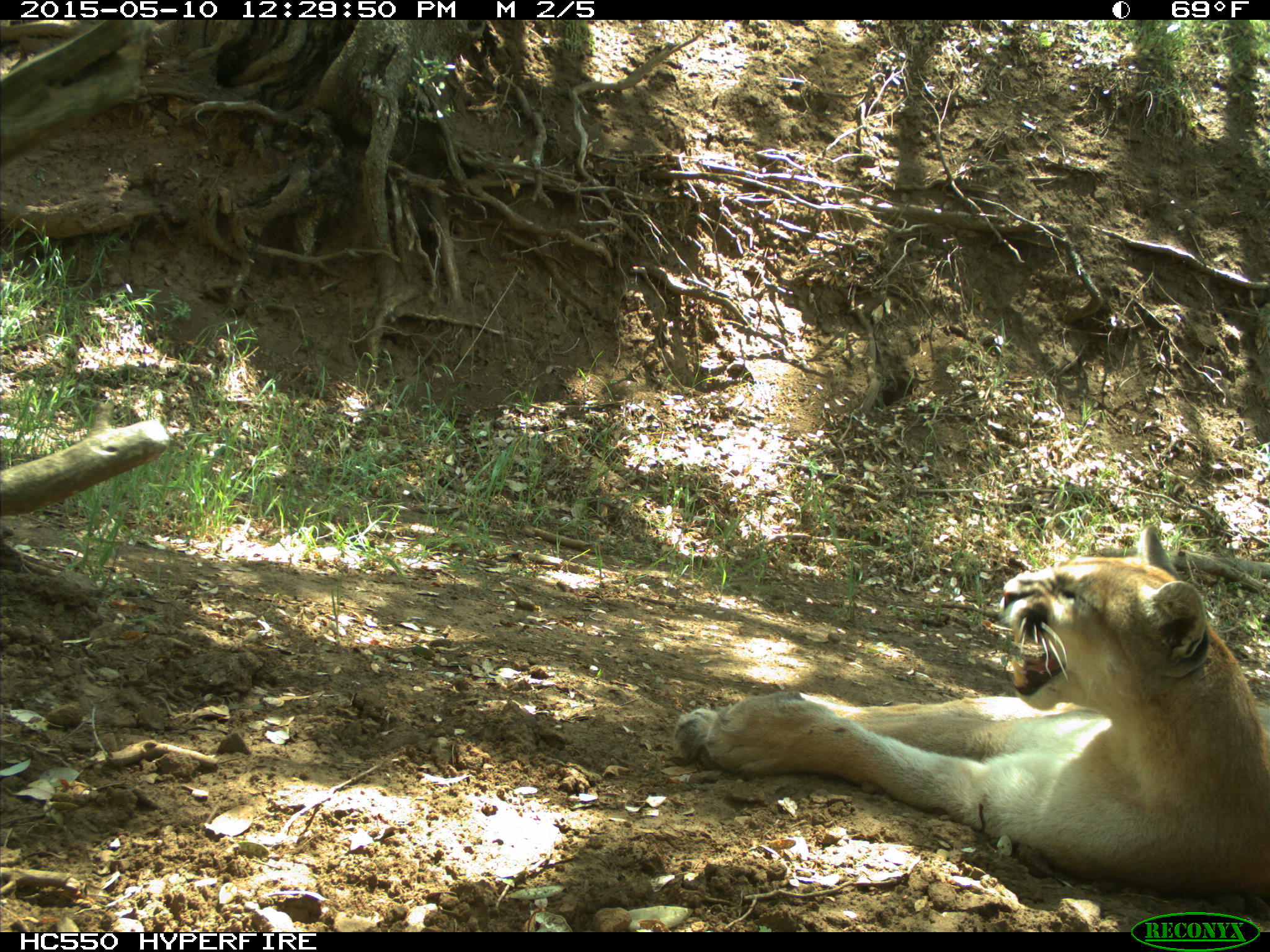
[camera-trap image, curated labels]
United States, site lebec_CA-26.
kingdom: Animalia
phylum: Chordata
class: Mammalia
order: Carnivora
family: Felidae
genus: Puma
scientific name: Puma concolor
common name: mountain lion